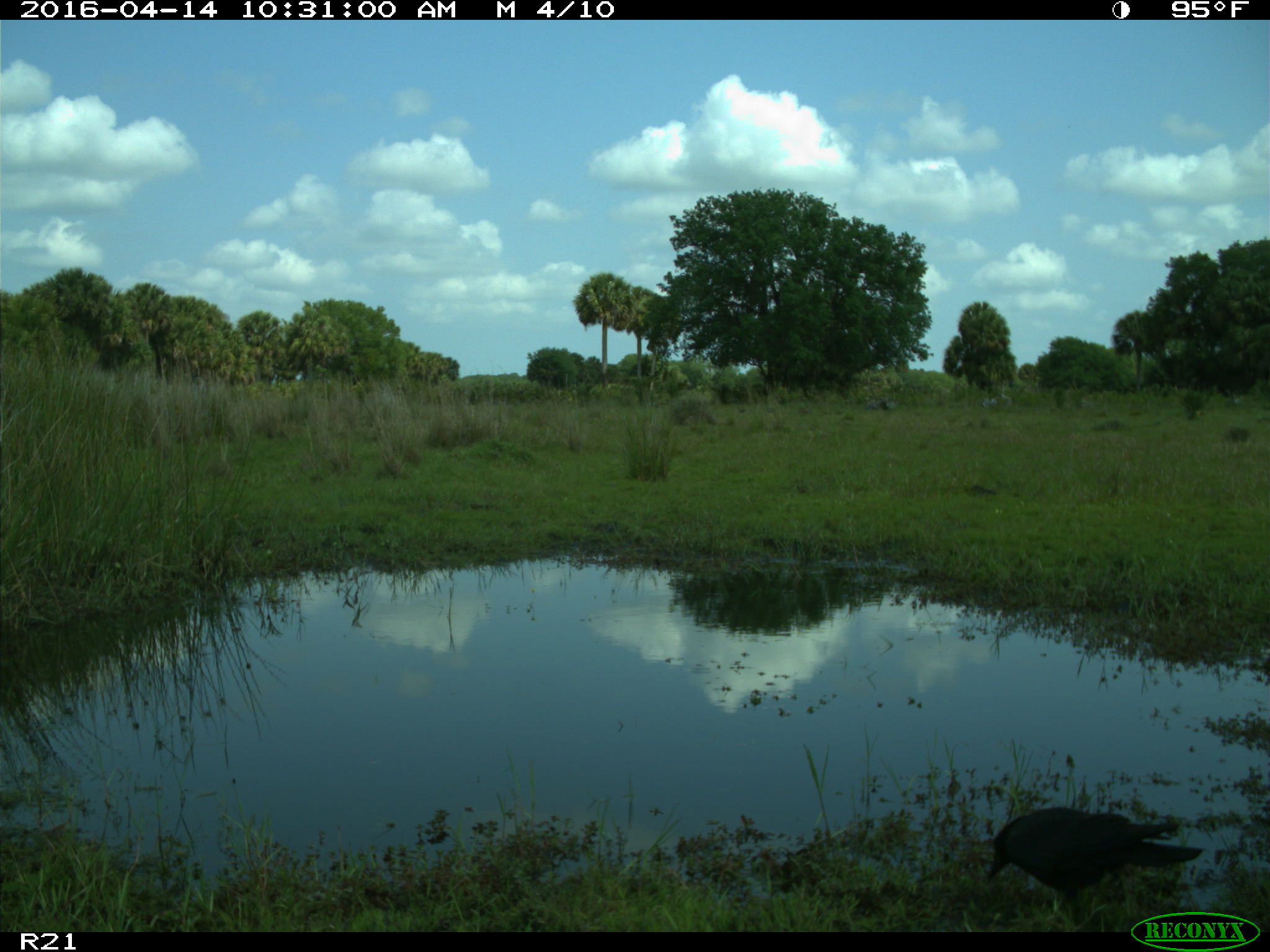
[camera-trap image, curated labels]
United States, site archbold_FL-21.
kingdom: Animalia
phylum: Chordata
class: Aves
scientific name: Aves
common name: birds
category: unidentified bird